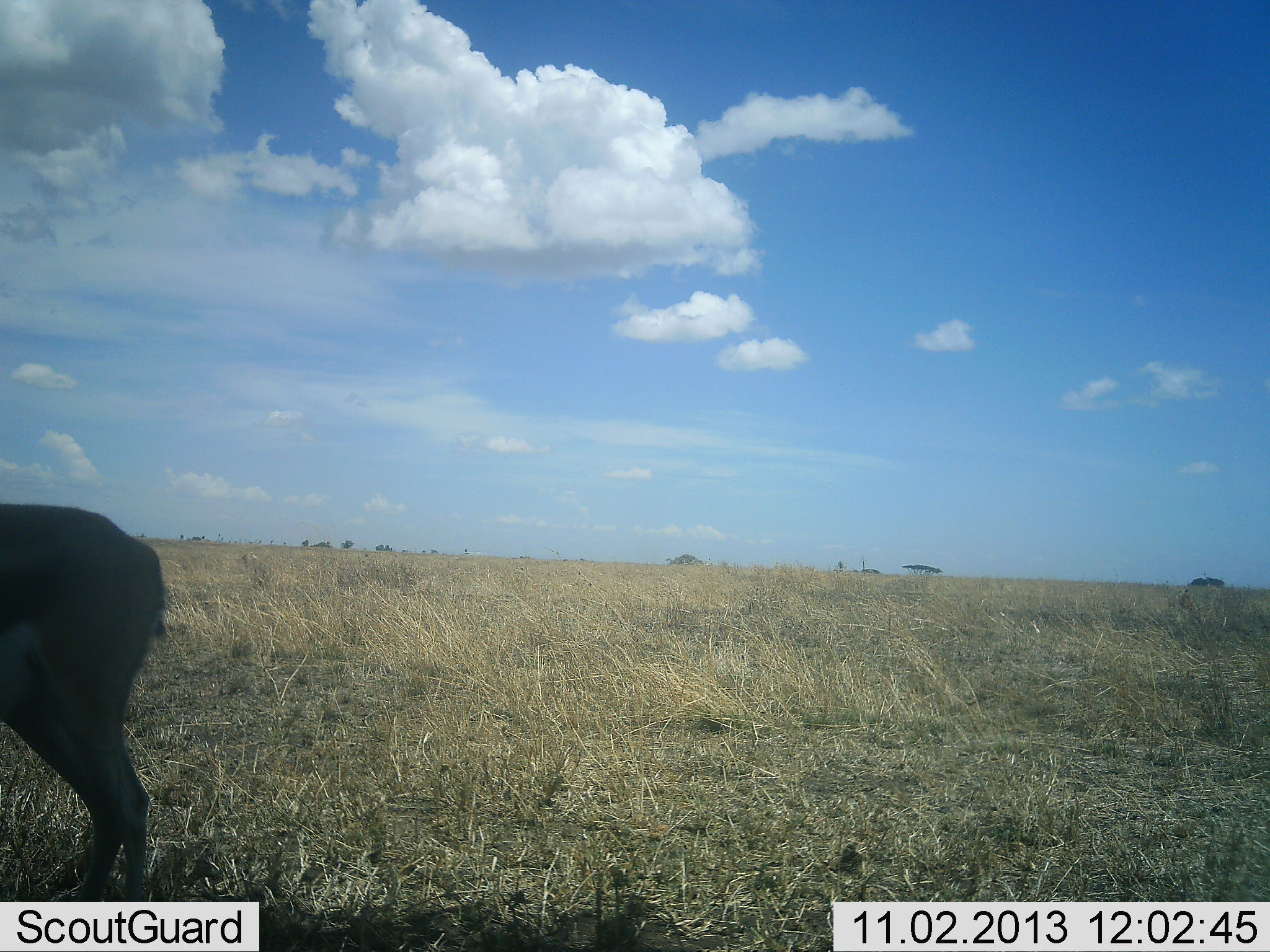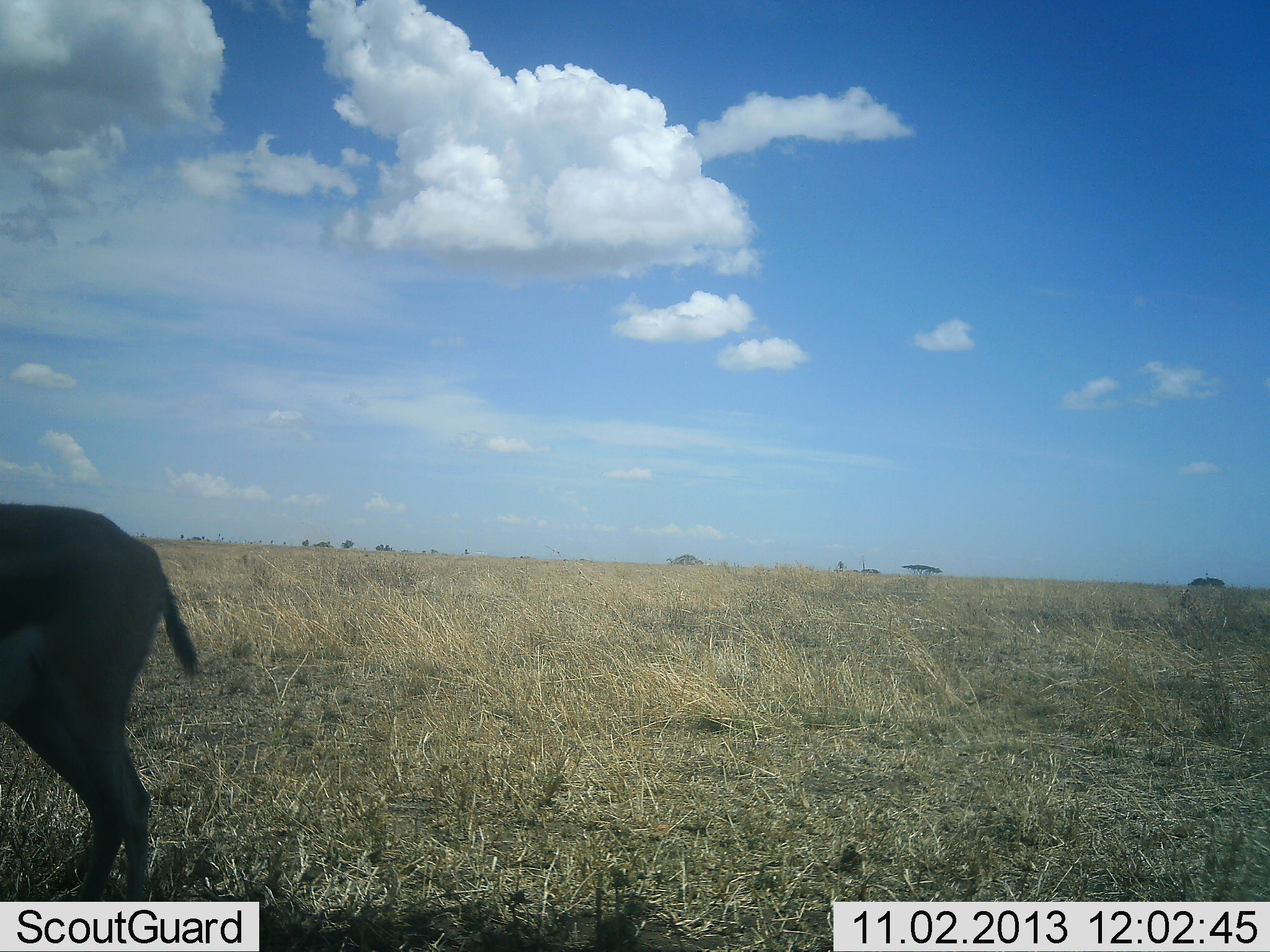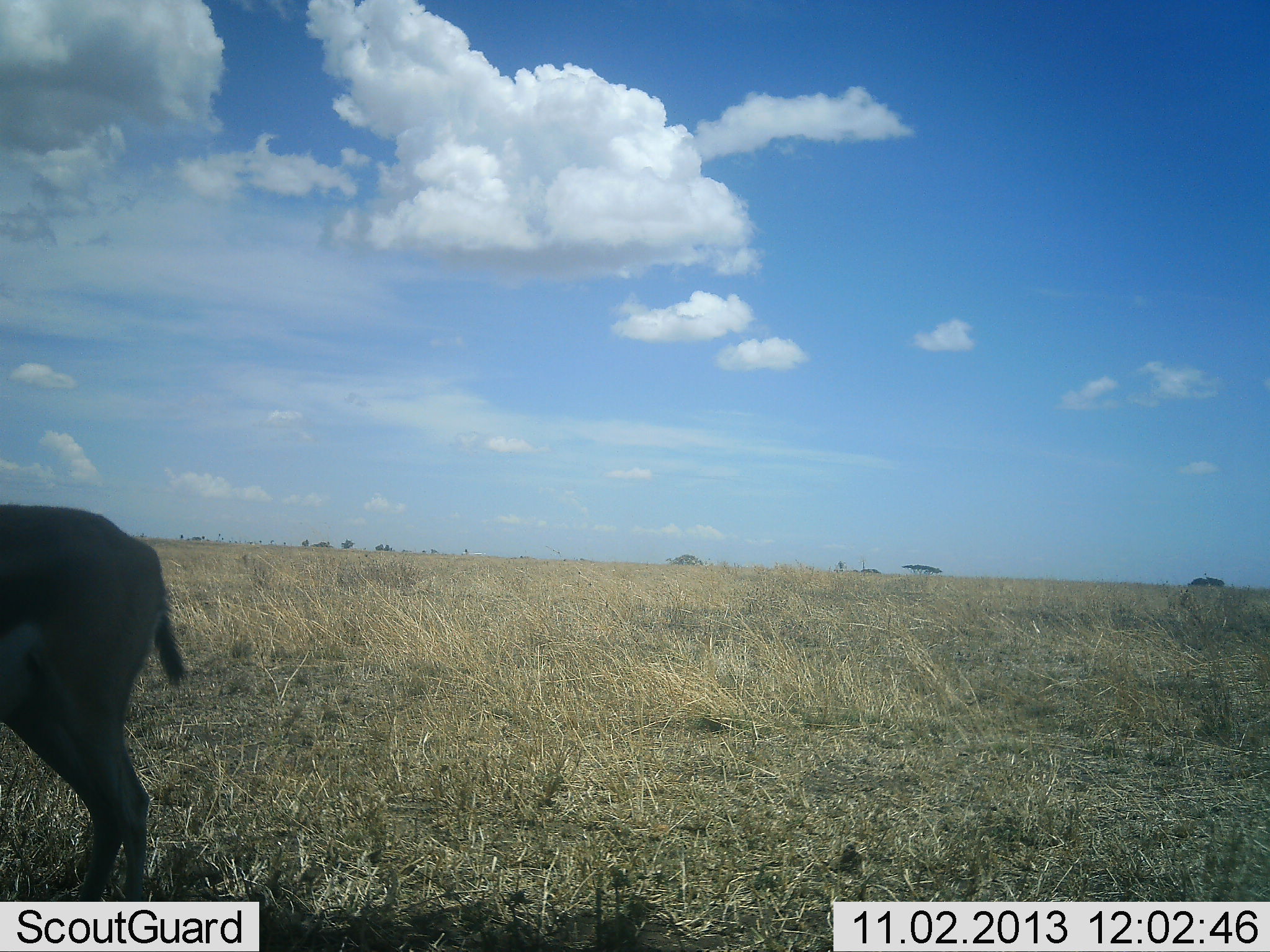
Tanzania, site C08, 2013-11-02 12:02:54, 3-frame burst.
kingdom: Animalia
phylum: Chordata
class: Mammalia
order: Artiodactyla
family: Bovidae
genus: Eudorcas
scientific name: Eudorcas thomsonii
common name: thomson's gazelle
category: gazellethomsons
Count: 1.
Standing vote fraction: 100%.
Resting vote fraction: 0%.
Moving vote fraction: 0%.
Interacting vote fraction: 0%.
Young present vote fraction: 0%.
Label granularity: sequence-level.